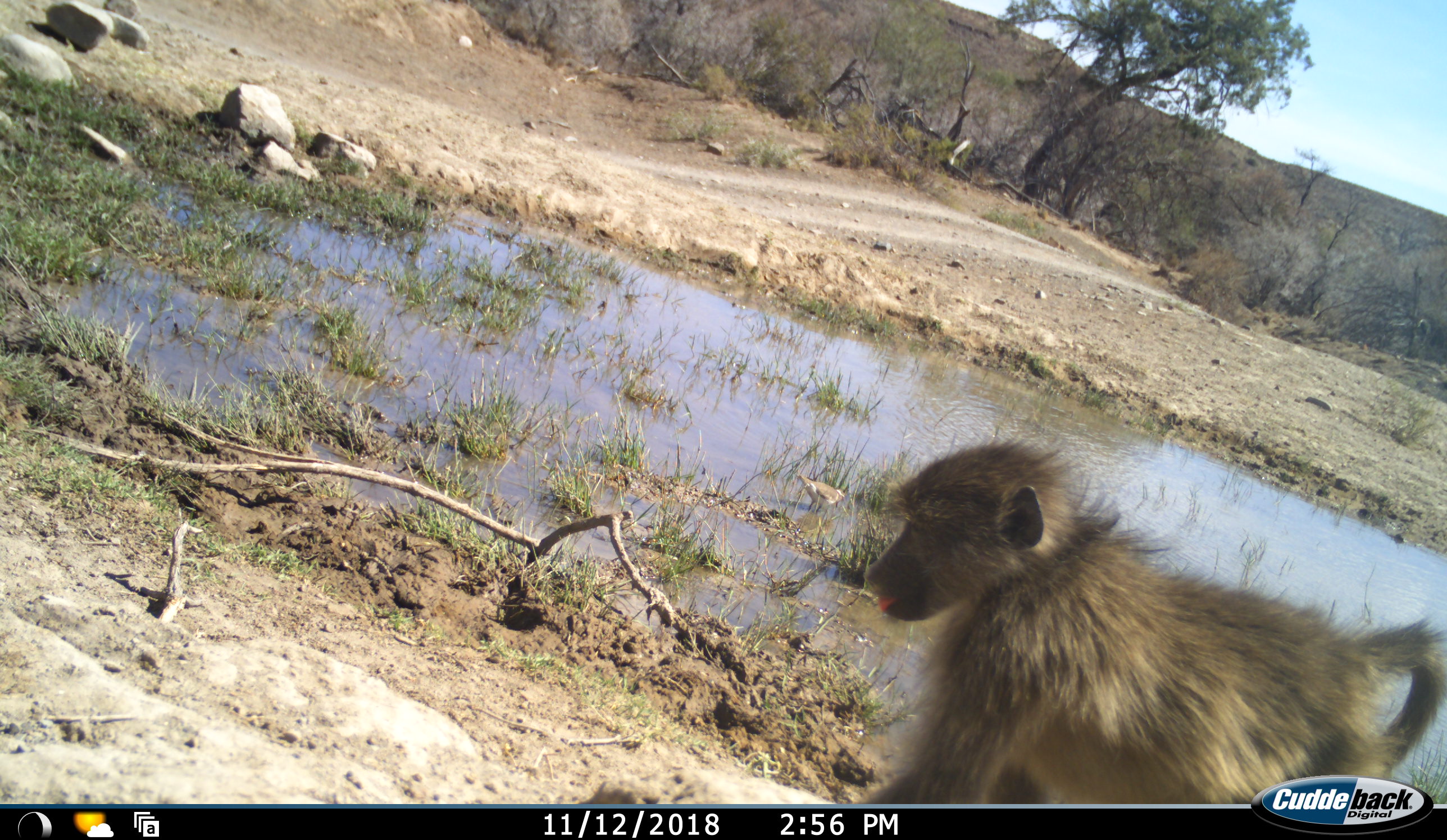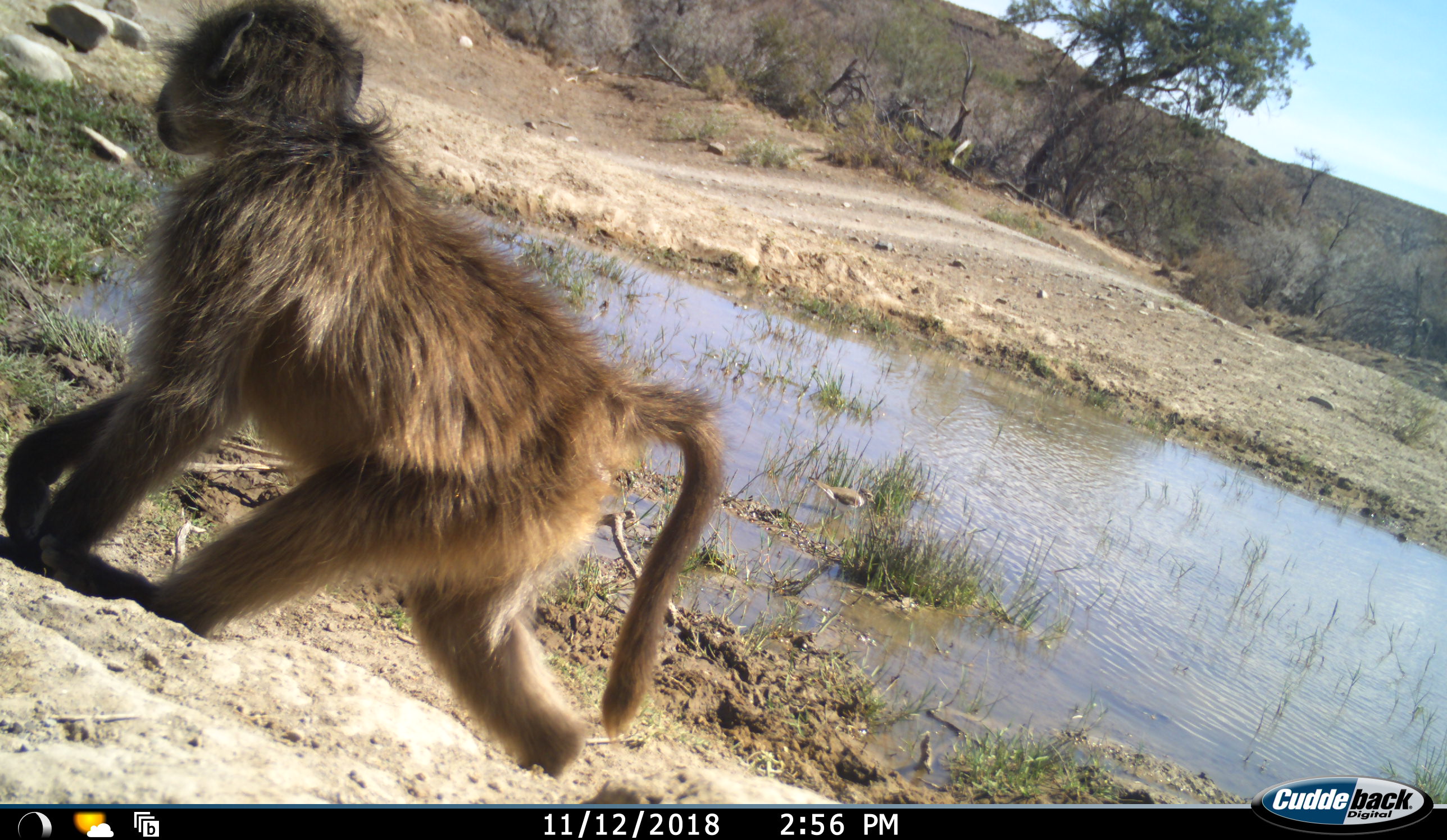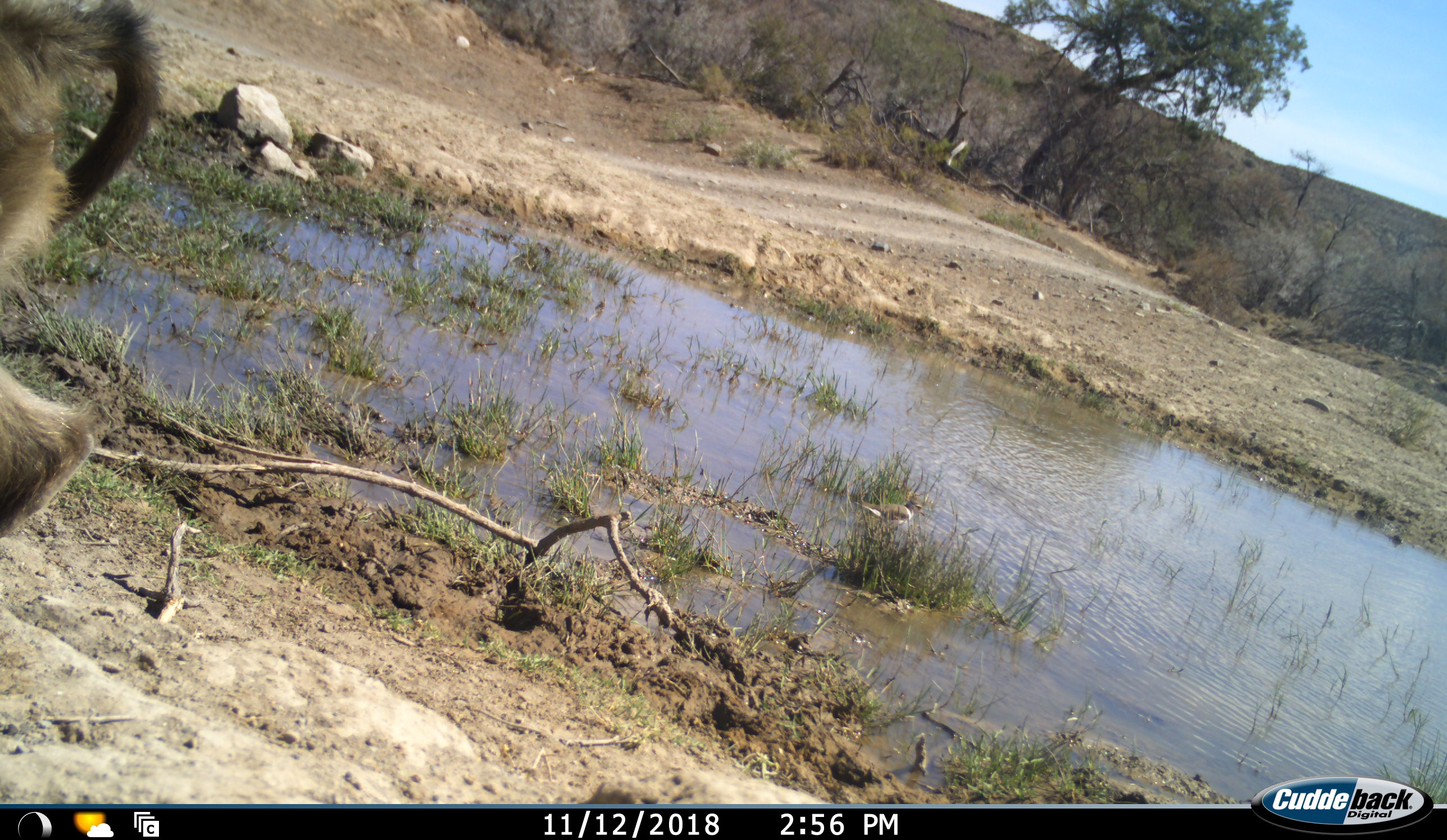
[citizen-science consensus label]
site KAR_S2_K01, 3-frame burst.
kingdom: Animalia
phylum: Chordata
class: Mammalia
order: Primates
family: Cercopithecidae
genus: Papio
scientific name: Papio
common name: baboon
Baboon (Papio), count 1. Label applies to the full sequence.